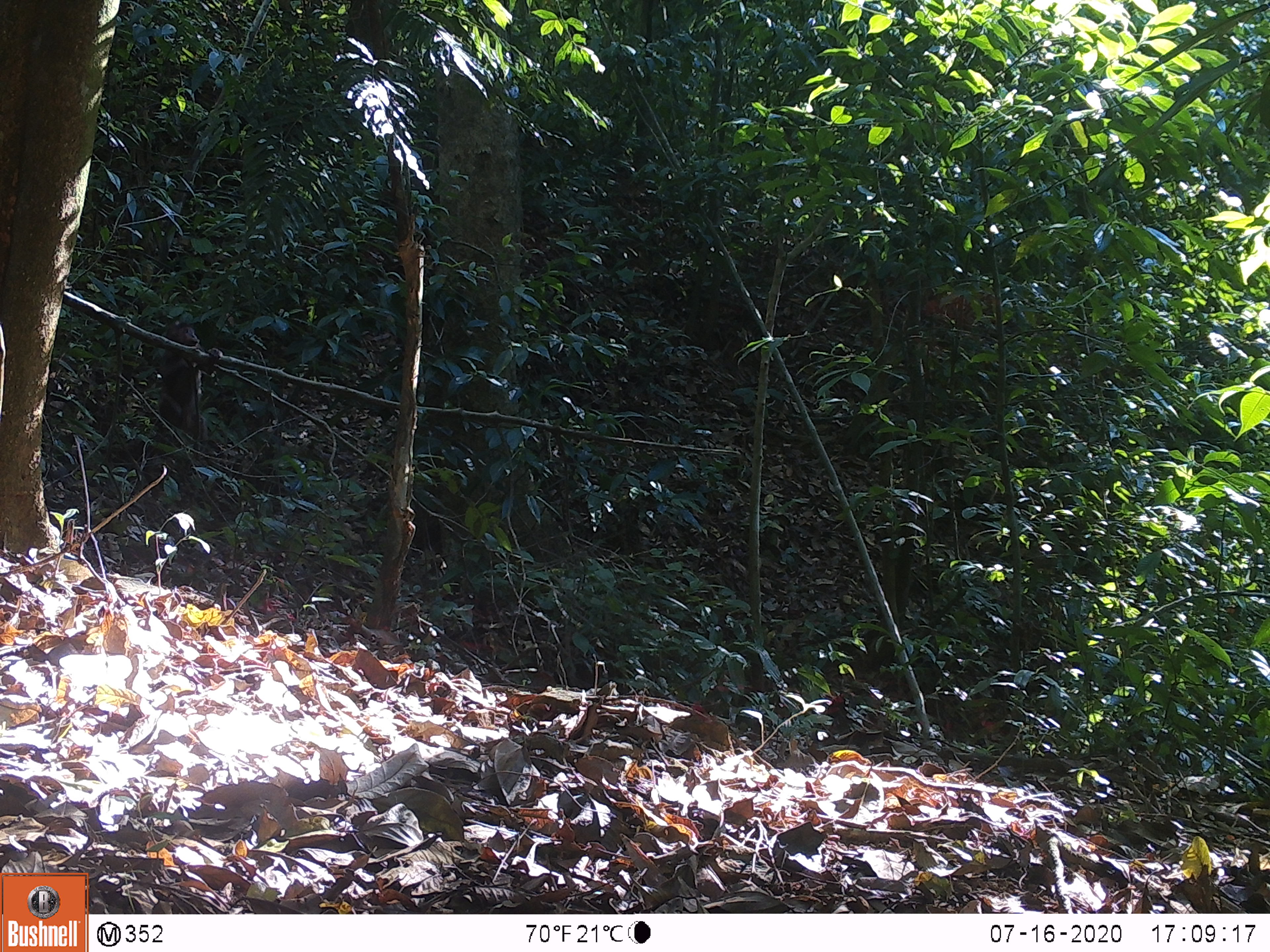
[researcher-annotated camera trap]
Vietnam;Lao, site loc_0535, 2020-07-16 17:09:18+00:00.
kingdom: Animalia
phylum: Chordata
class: Mammalia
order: Primates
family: Cercopithecidae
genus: Macaca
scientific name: Macaca arctoides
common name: stump-tailed macaque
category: stump tailed macaque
Stump tailed macaque (stump-tailed macaque) (Macaca arctoides). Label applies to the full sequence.